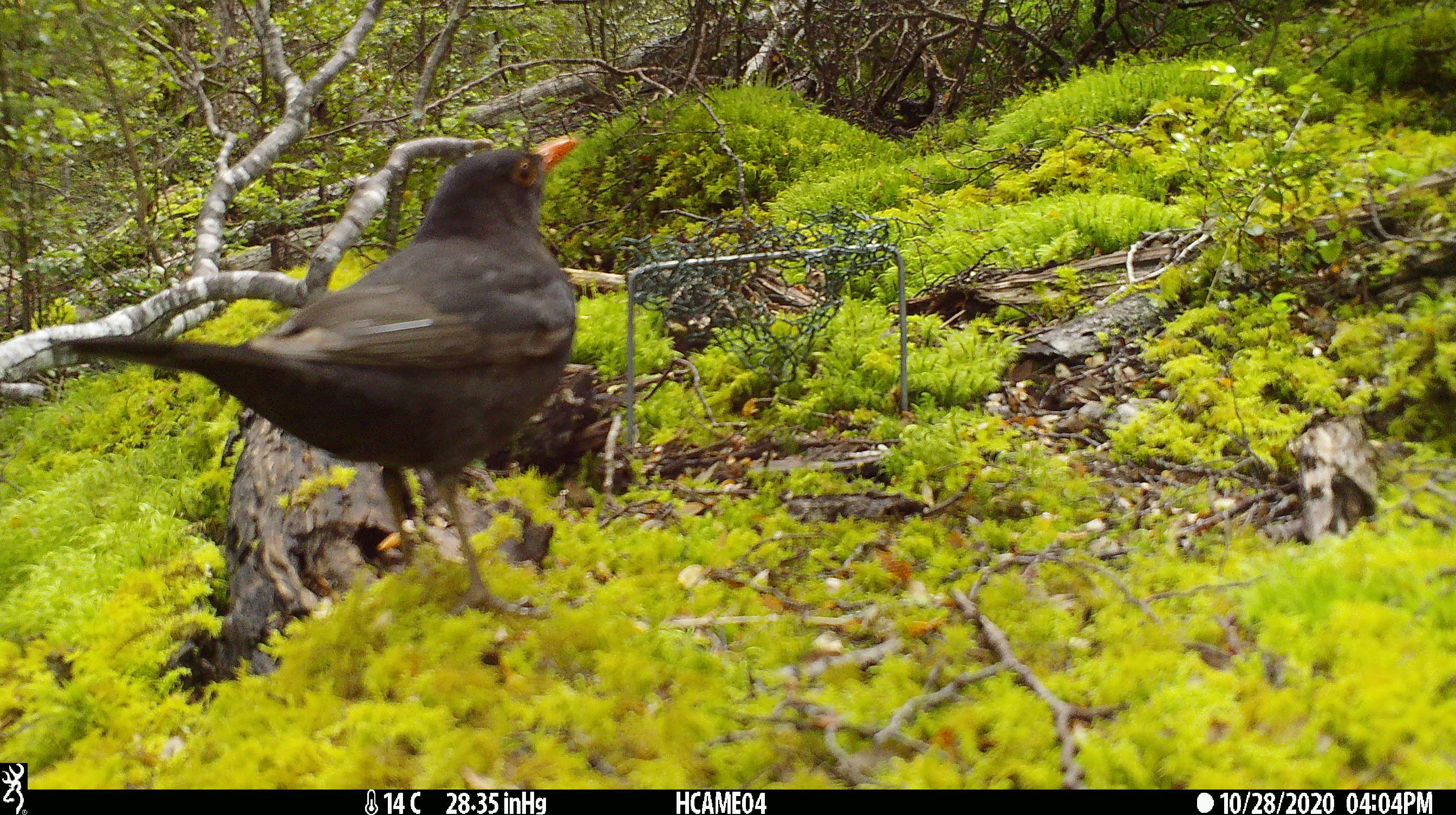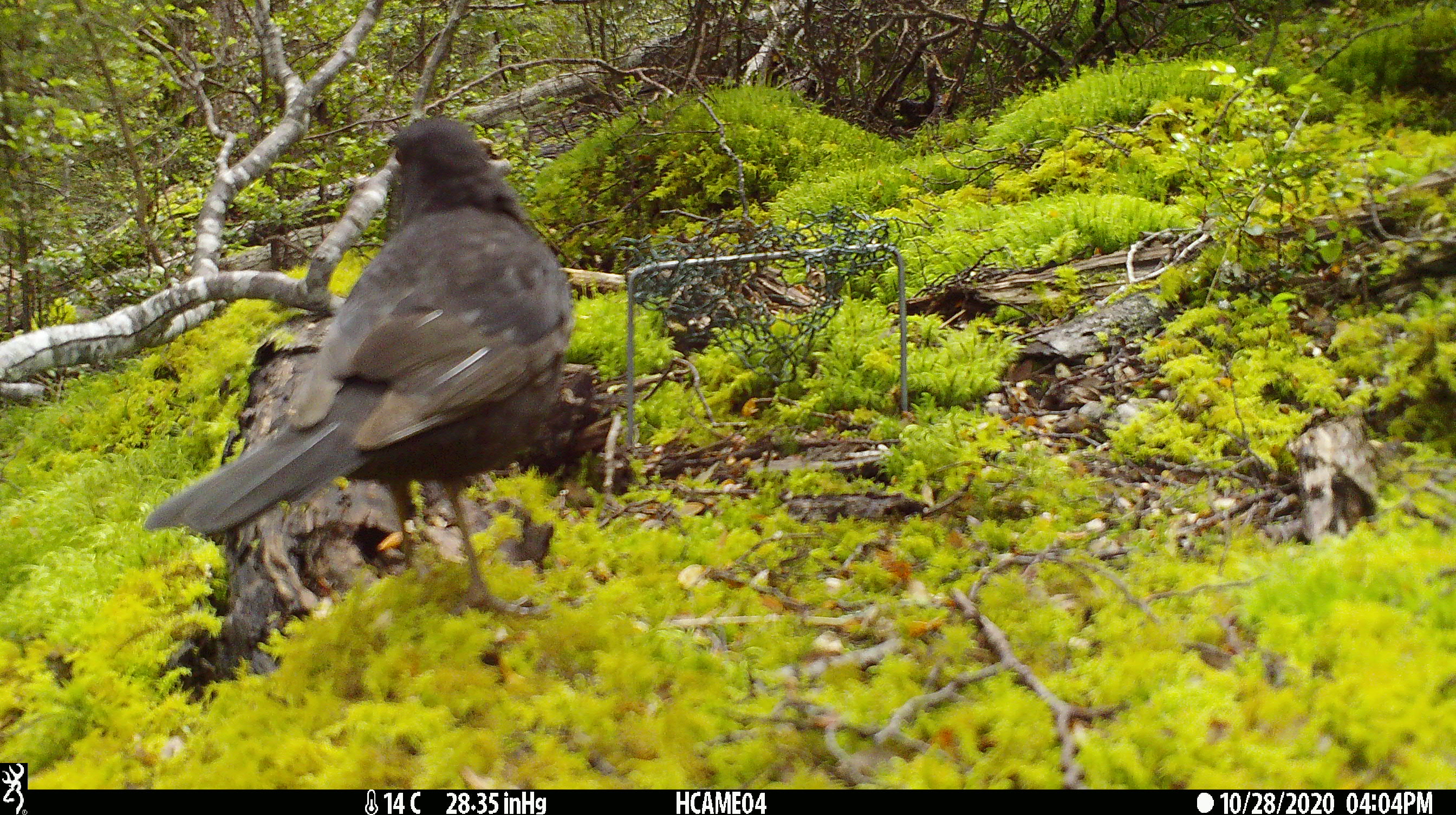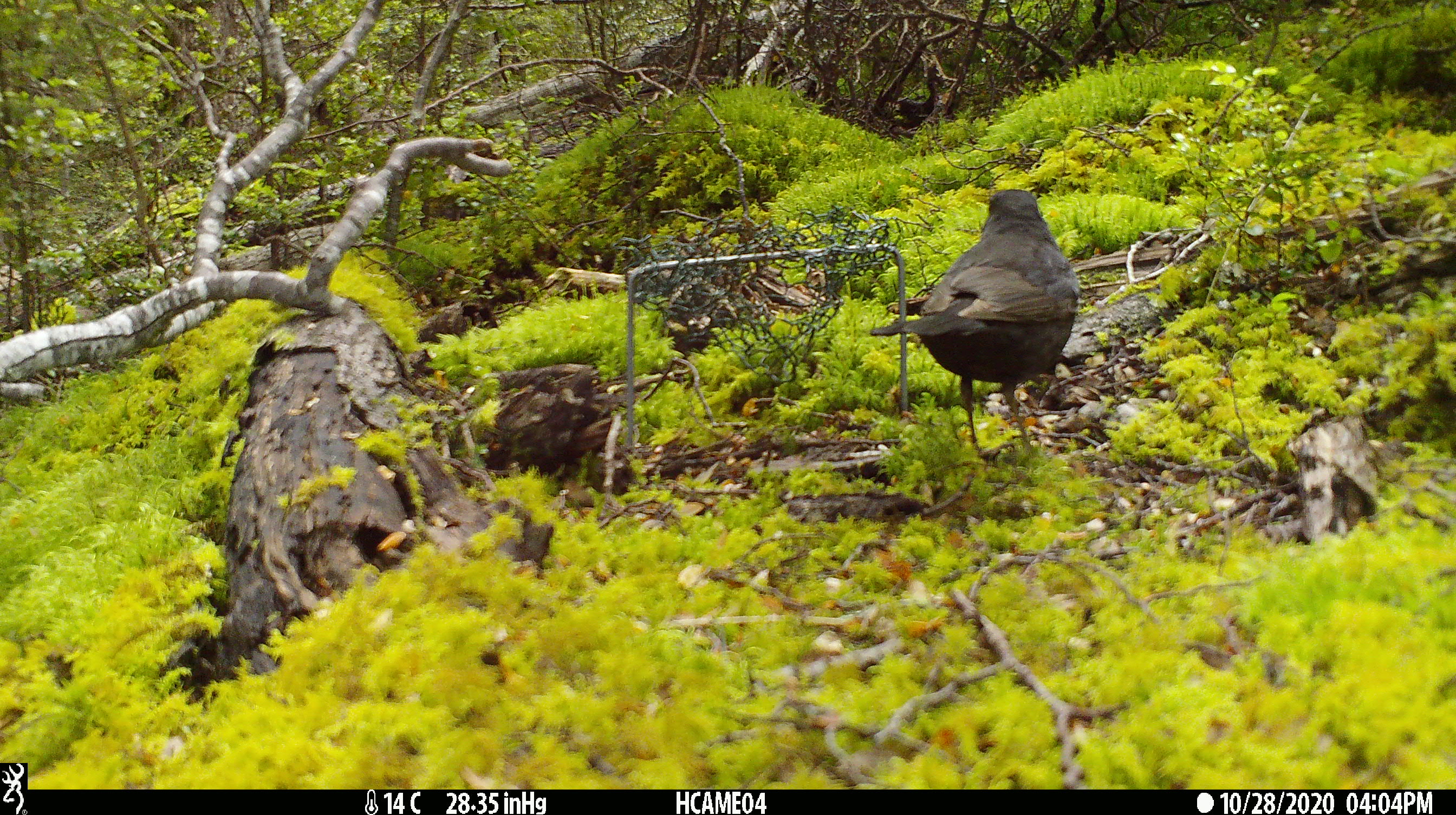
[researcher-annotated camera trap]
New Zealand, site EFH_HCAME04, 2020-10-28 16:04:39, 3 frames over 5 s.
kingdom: Animalia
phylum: Chordata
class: Aves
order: Passeriformes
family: Turdidae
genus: Turdus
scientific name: Turdus merula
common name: eurasian blackbird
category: blackbird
Blackbird (eurasian blackbird) (Turdus merula).